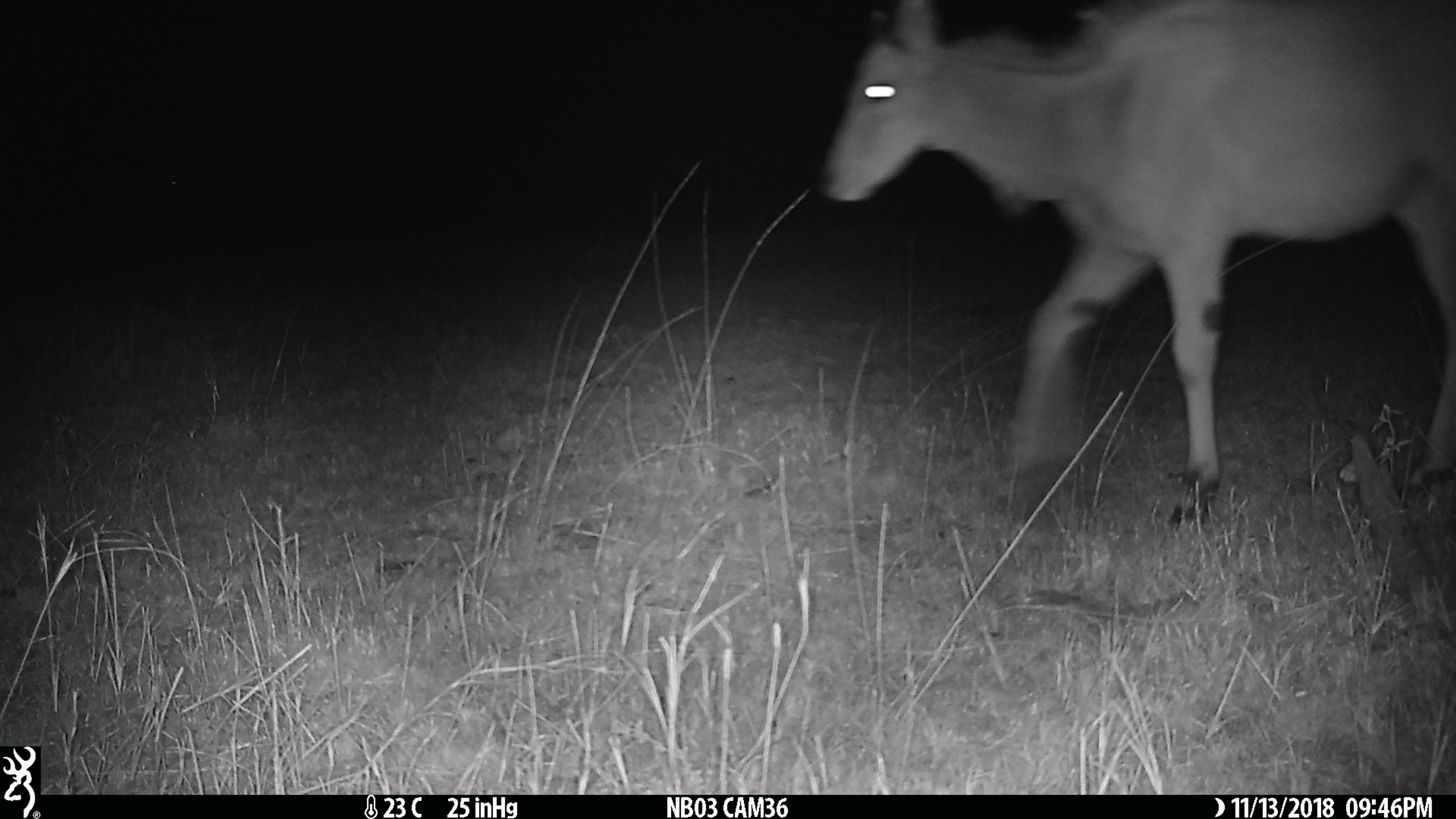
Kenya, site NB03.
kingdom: Animalia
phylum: Chordata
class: Mammalia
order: Artiodactyla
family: Bovidae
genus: Tragelaphus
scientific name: Tragelaphus oryx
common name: eland